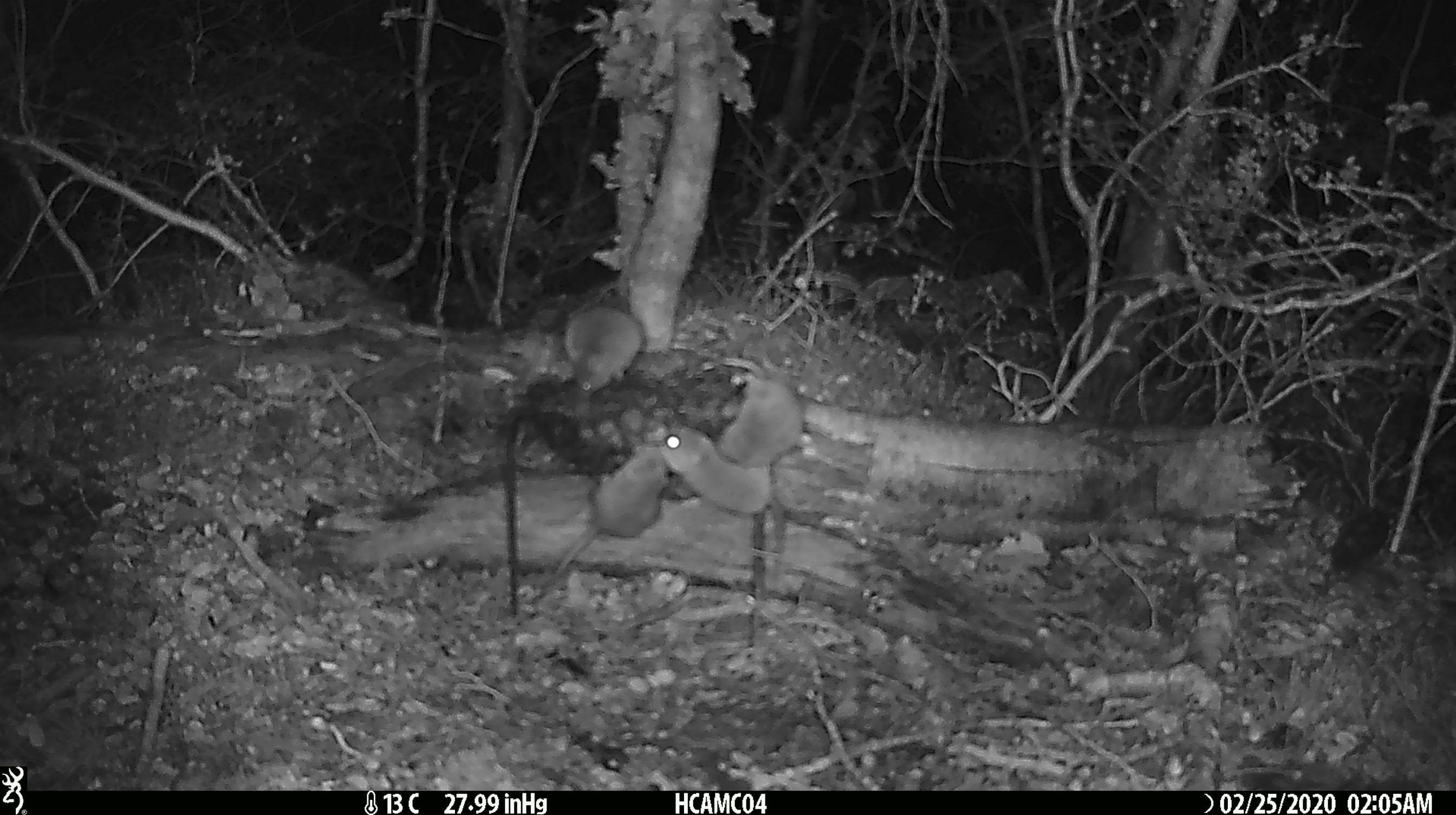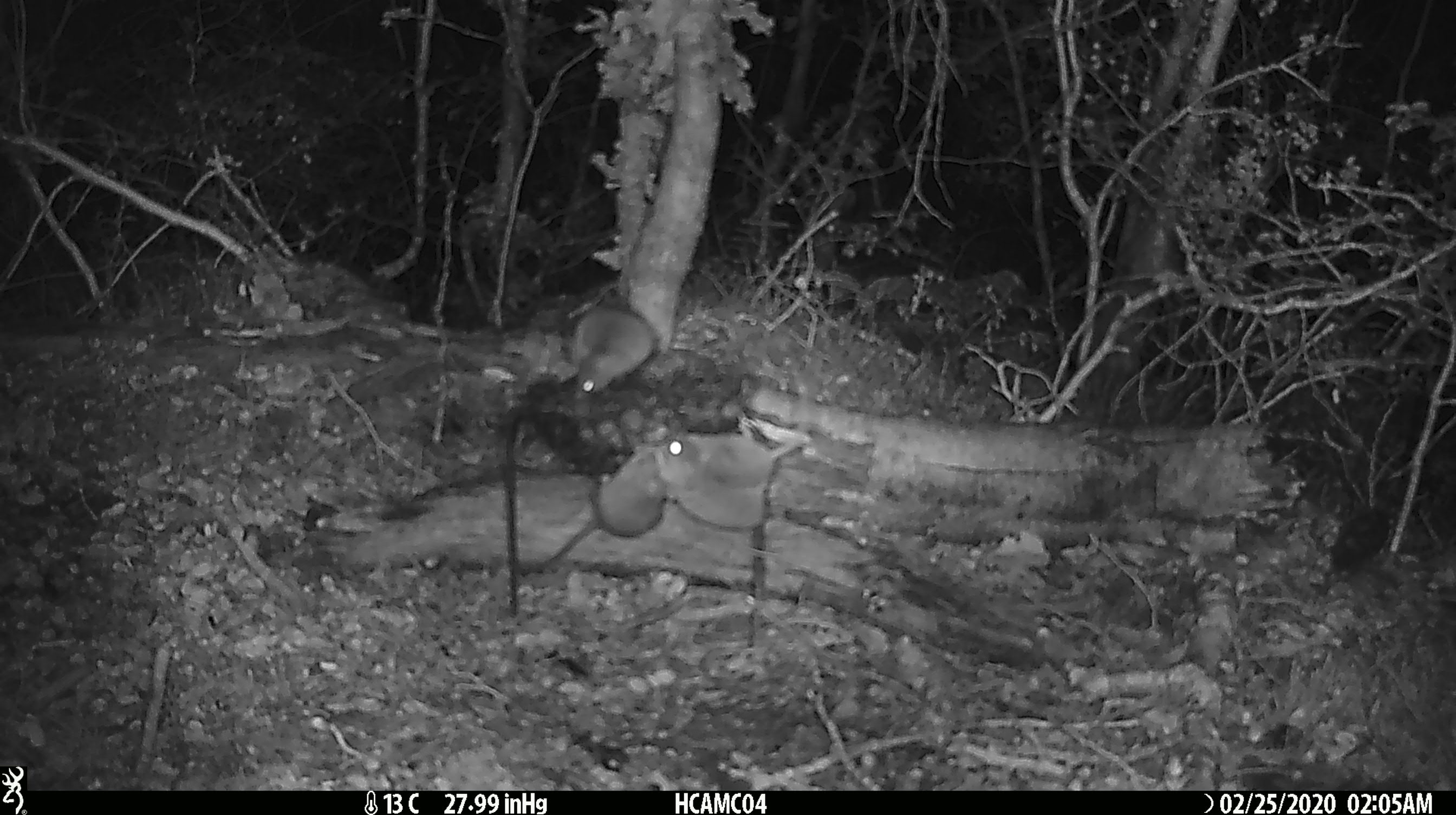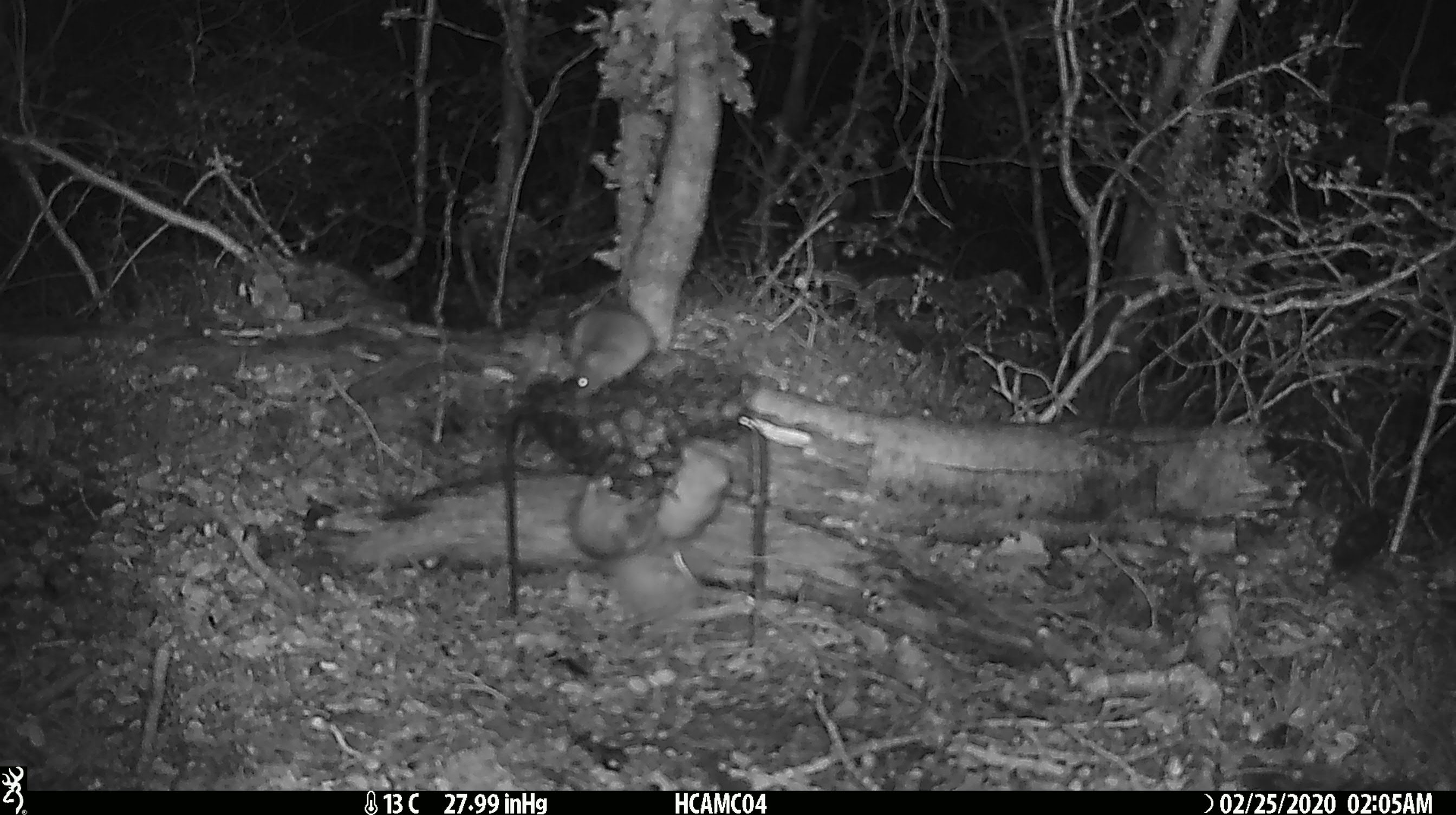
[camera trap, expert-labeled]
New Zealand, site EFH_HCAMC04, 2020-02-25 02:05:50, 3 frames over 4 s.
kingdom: Animalia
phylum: Chordata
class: Mammalia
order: Rodentia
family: Muridae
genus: Mus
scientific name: Mus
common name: mouse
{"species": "mouse (Mus)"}